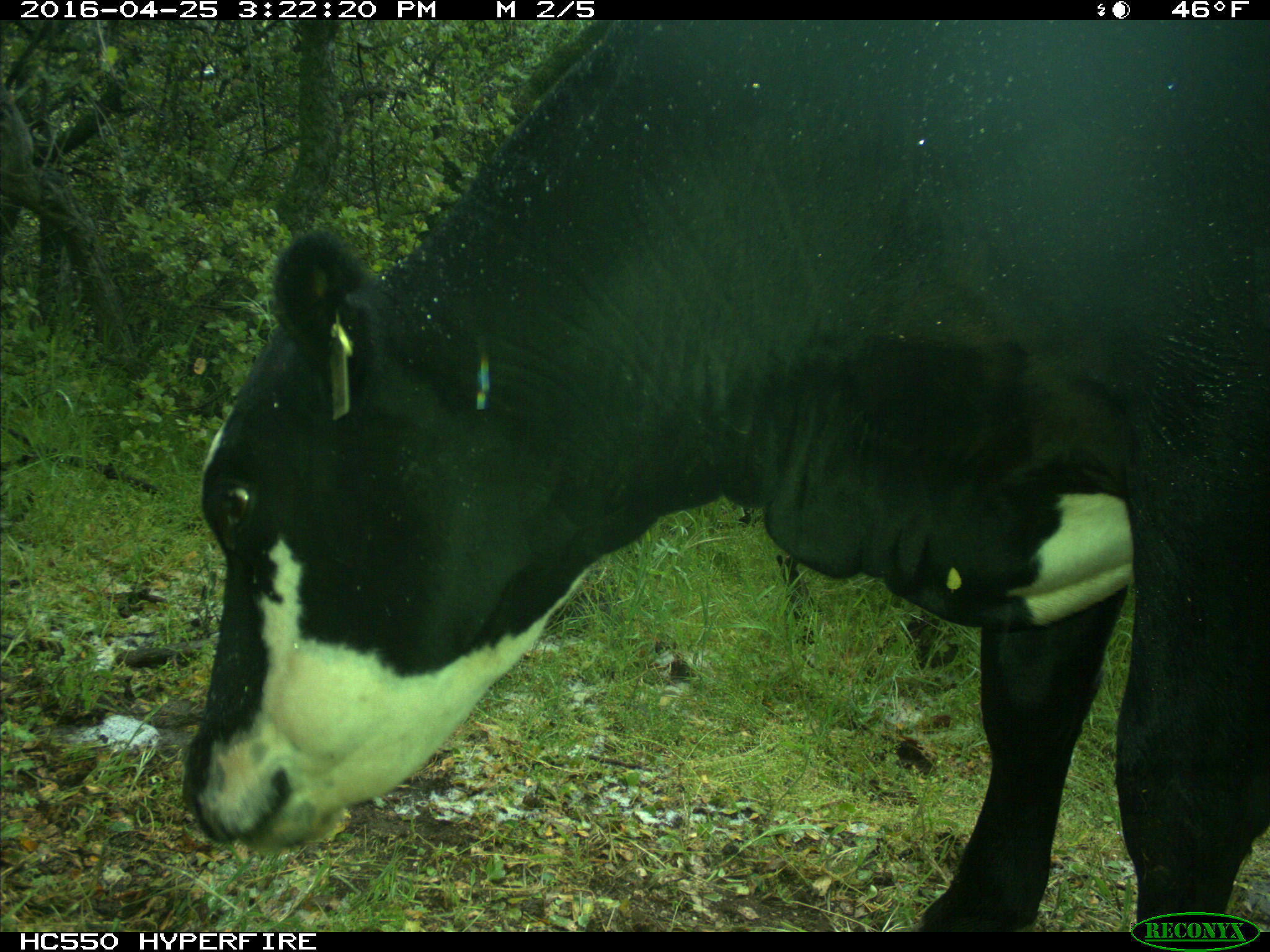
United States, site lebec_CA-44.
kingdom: Animalia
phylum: Chordata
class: Mammalia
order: Artiodactyla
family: Bovidae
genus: Bos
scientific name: Bos taurus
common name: domestic cow